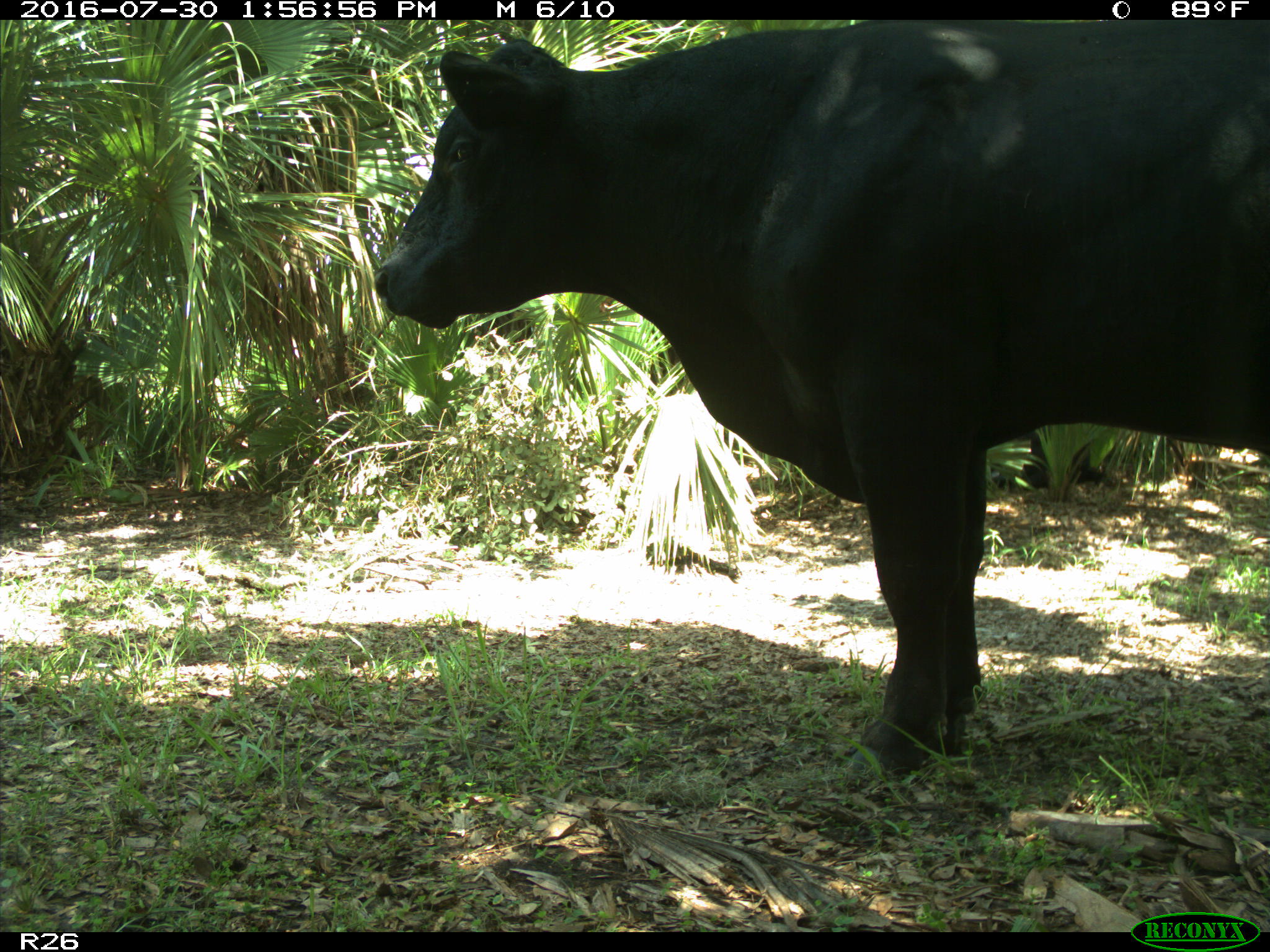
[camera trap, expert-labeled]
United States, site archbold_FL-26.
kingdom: Animalia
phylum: Chordata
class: Mammalia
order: Artiodactyla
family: Bovidae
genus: Bos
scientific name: Bos taurus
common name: domestic cow